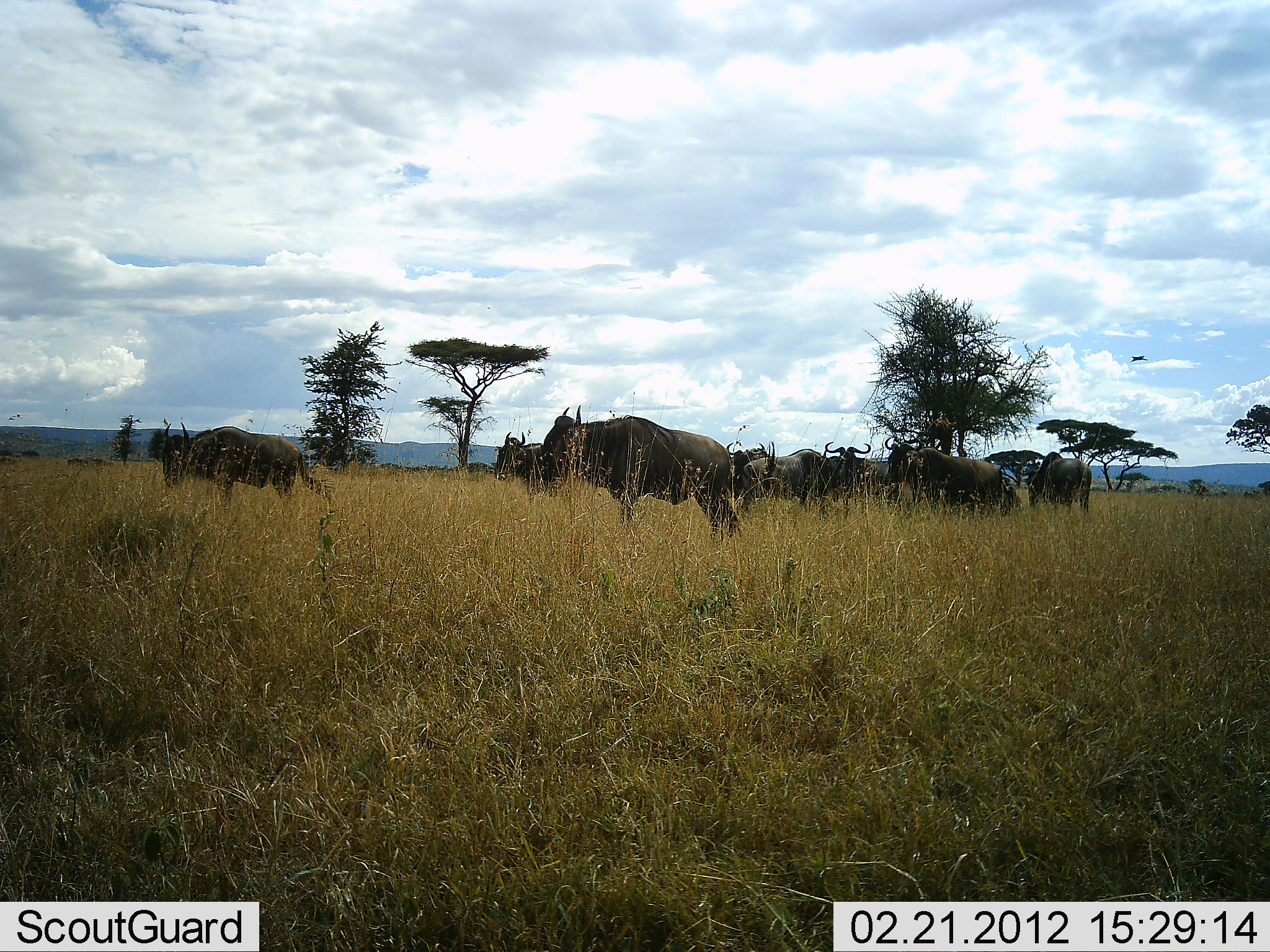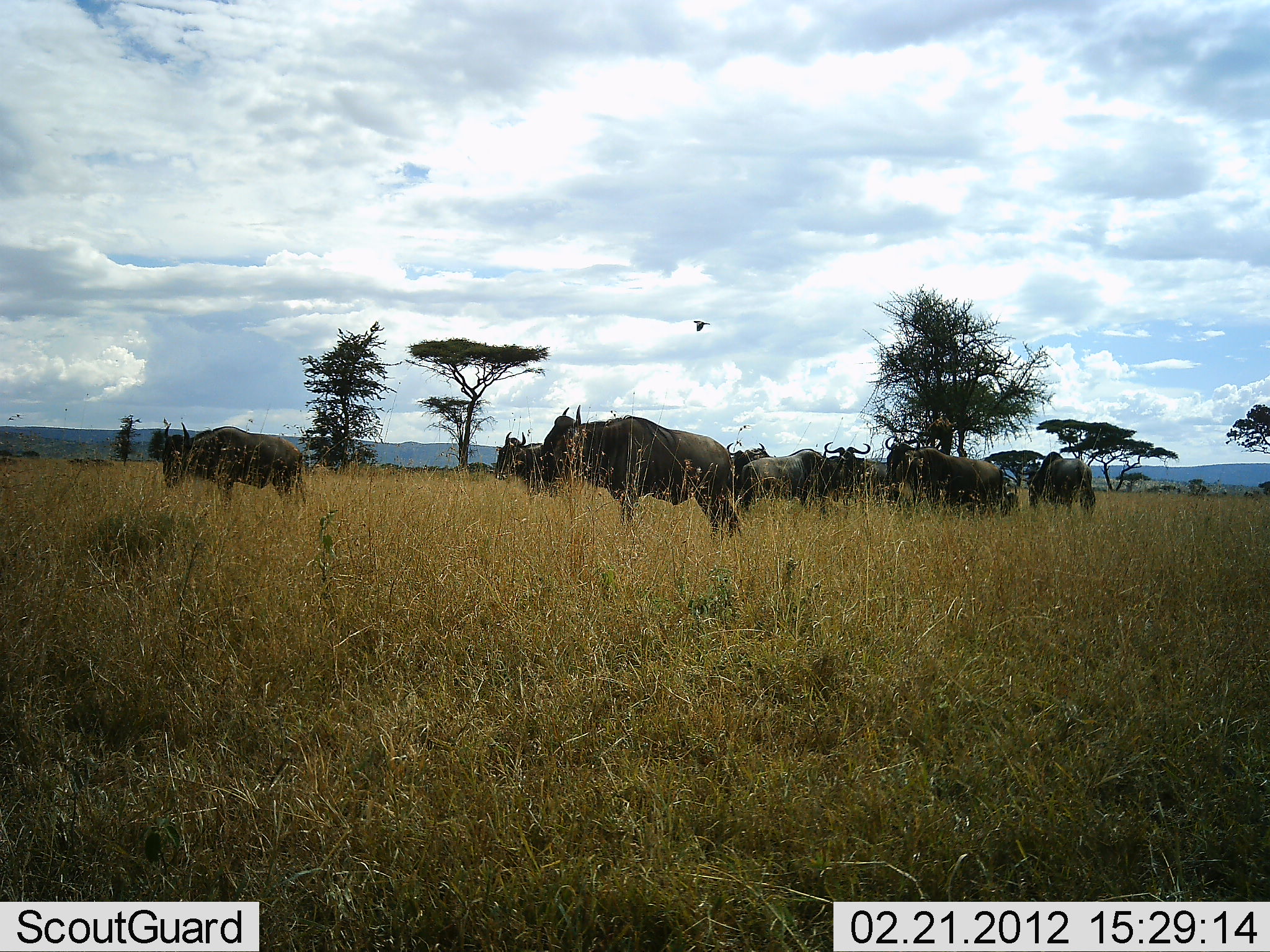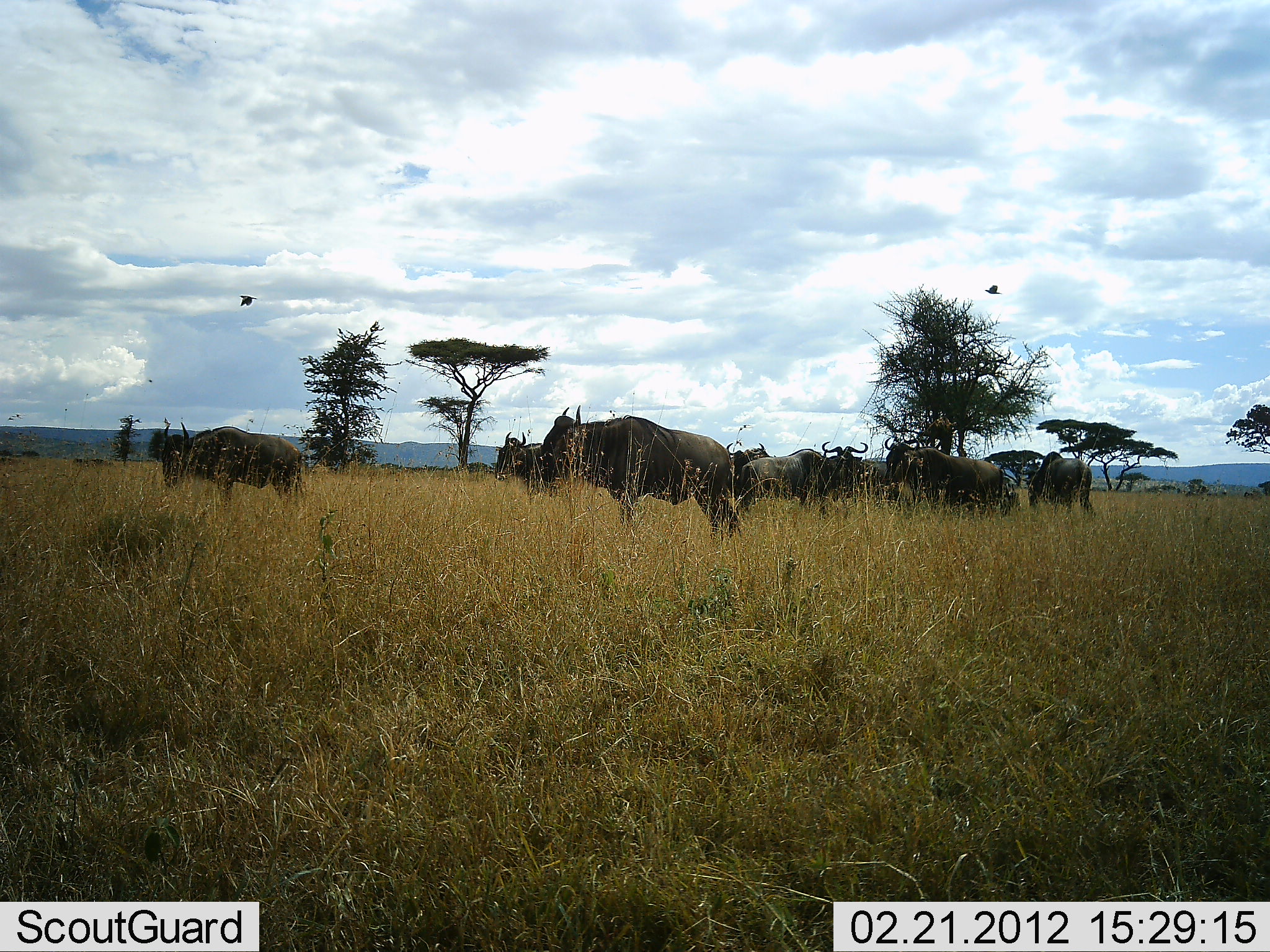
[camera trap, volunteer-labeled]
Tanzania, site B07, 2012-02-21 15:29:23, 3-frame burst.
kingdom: Animalia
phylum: Chordata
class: Mammalia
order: Artiodactyla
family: Bovidae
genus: Connochaetes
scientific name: Connochaetes taurinus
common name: blue wildebeest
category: wildebeest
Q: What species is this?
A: Wildebeest (blue wildebeest) (Connochaetes taurinus).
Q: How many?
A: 9.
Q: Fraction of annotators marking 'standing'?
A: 92%.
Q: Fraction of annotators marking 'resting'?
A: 8%.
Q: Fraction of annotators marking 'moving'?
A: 4%.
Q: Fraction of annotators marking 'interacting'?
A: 0%.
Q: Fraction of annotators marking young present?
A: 0%.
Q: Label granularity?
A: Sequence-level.